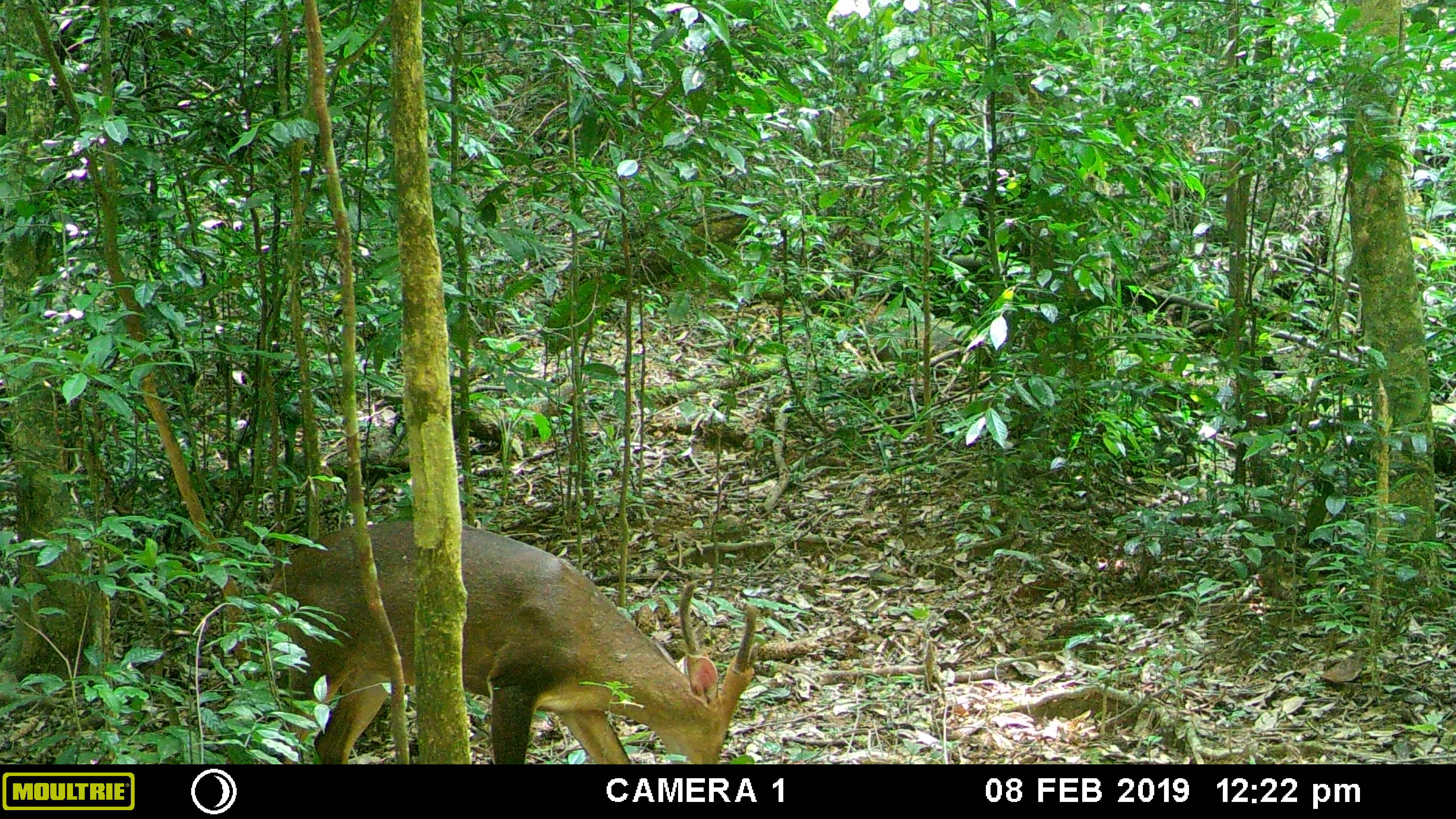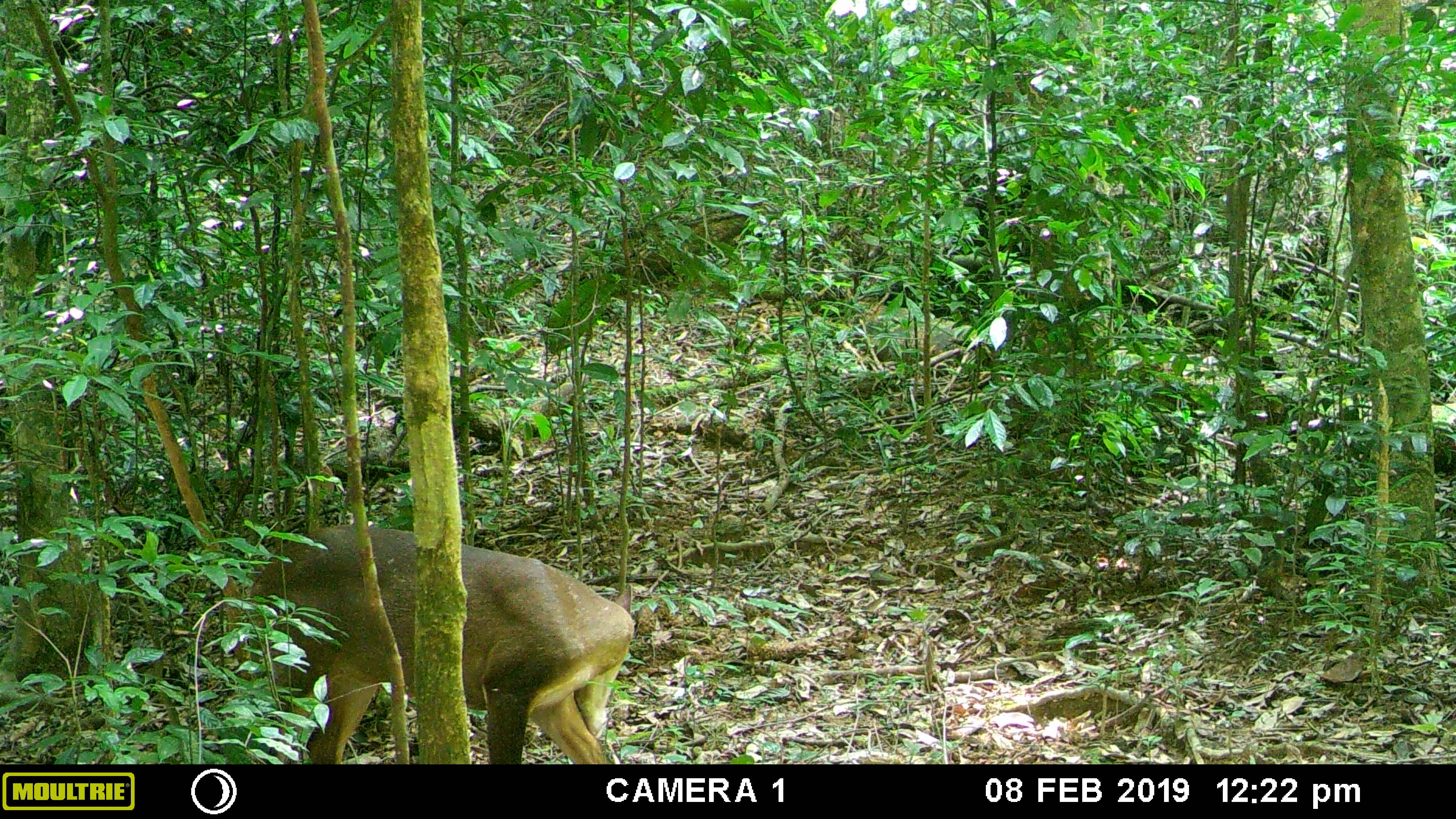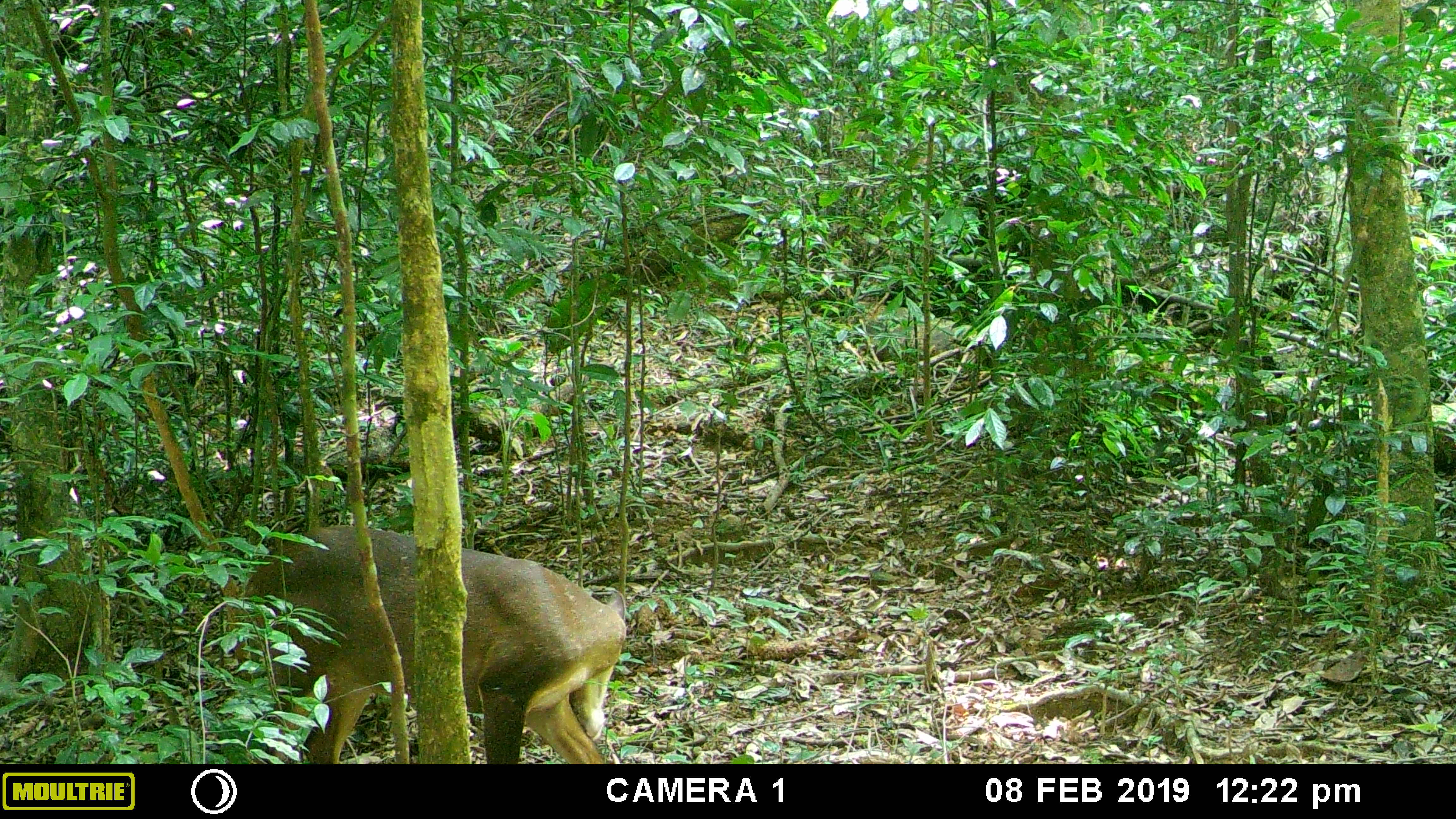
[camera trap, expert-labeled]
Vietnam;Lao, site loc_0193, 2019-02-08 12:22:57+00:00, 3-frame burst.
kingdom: Animalia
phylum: Chordata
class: Mammalia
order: Artiodactyla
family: Cervidae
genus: Muntiacus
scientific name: Muntiacus vuquangensis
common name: large-antlered muntjac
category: large antlered muntjac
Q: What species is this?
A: Large antlered muntjac (large-antlered muntjac) (Muntiacus vuquangensis).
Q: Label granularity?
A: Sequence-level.